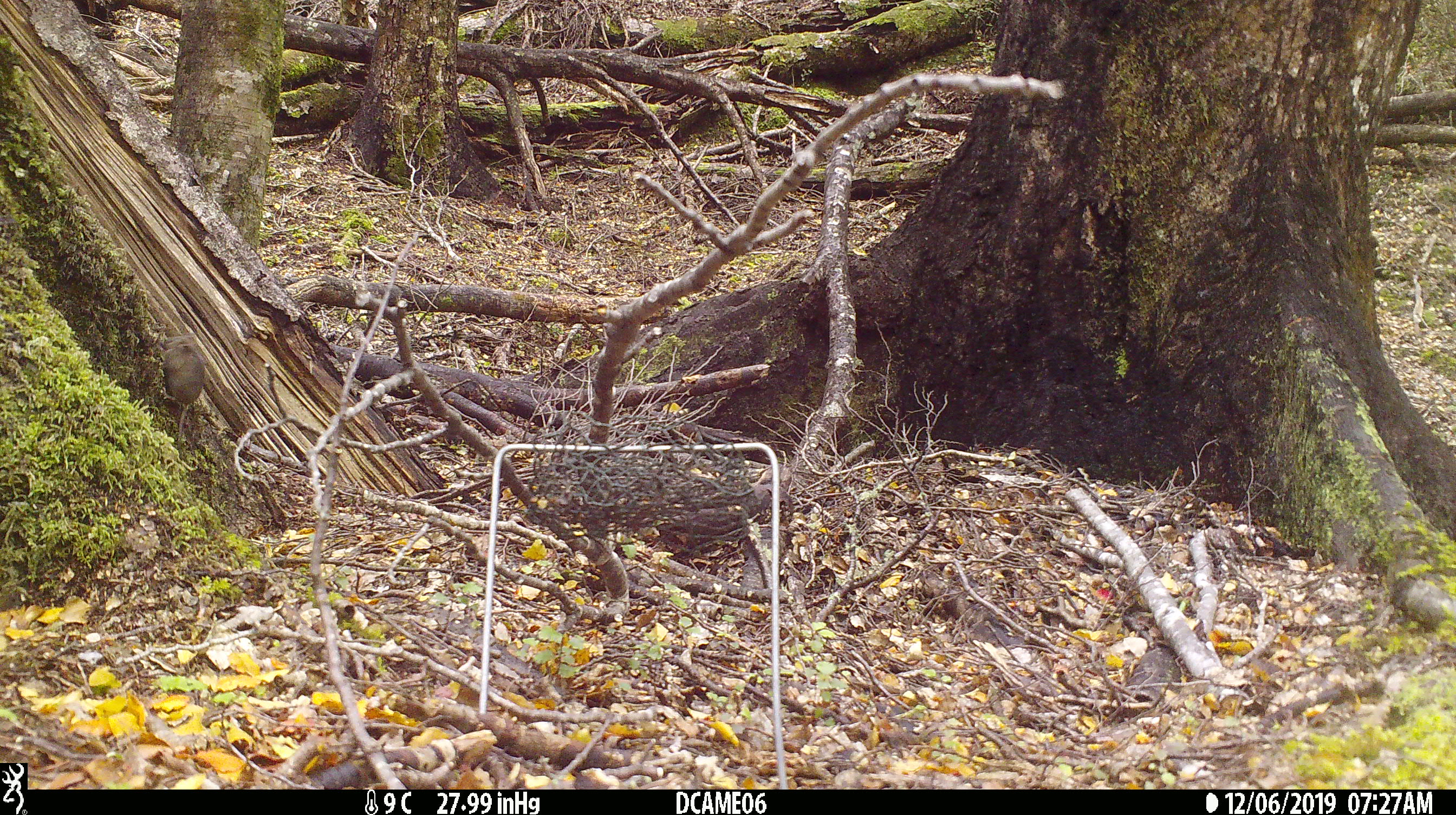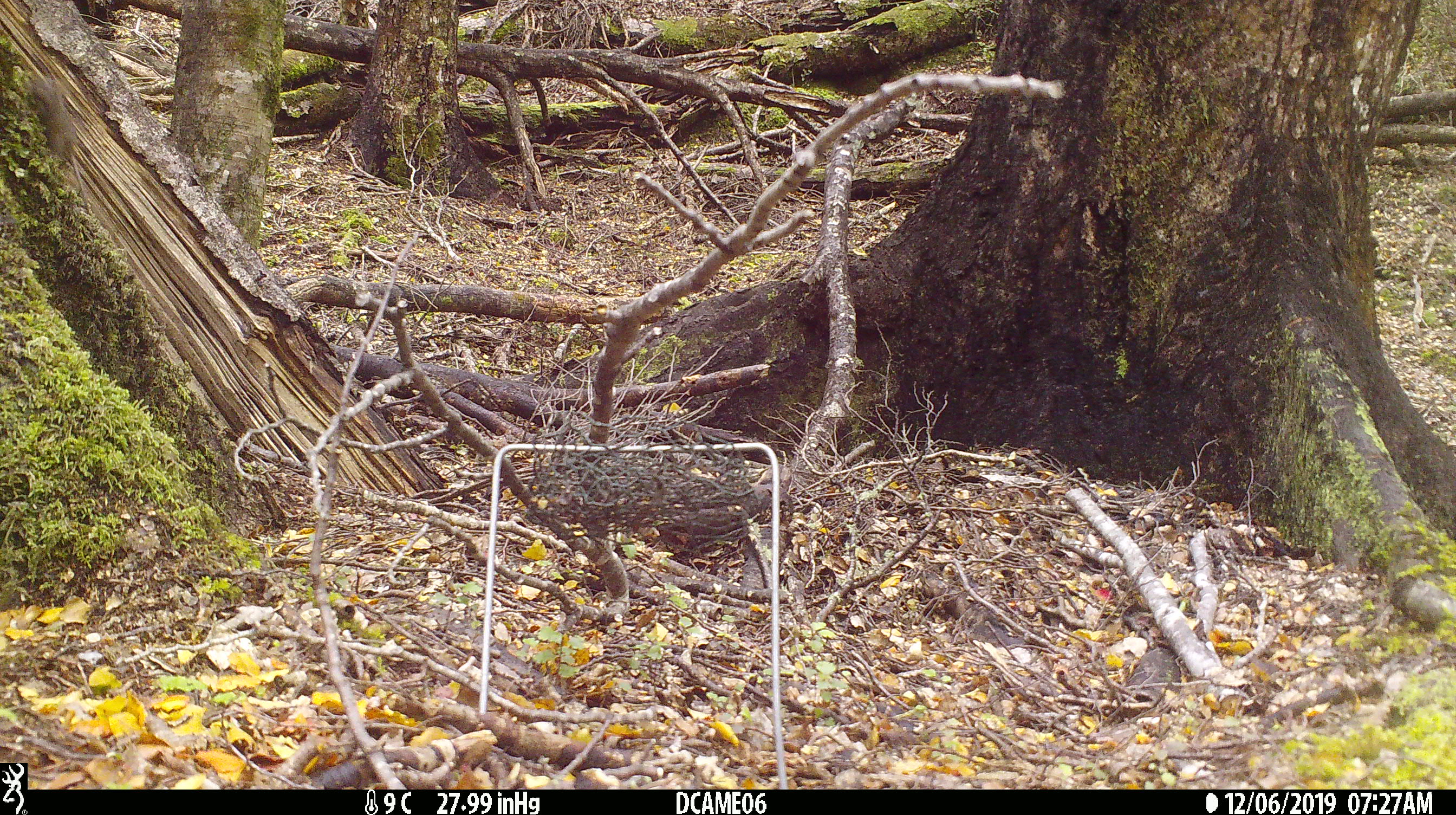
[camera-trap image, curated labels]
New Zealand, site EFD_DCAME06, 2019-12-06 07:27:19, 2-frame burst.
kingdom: Animalia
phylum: Chordata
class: Mammalia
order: Rodentia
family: Muridae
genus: Mus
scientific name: Mus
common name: mouse